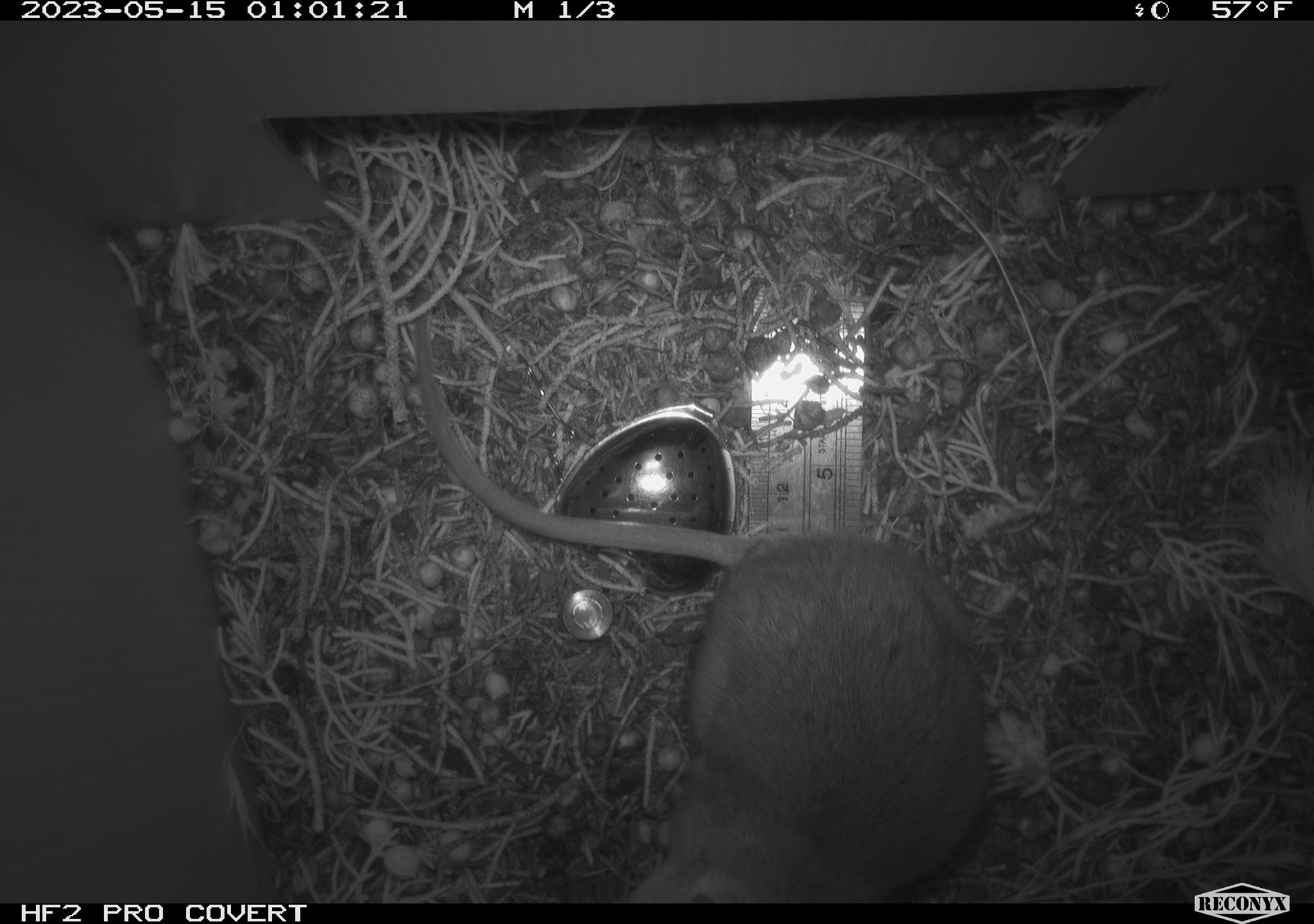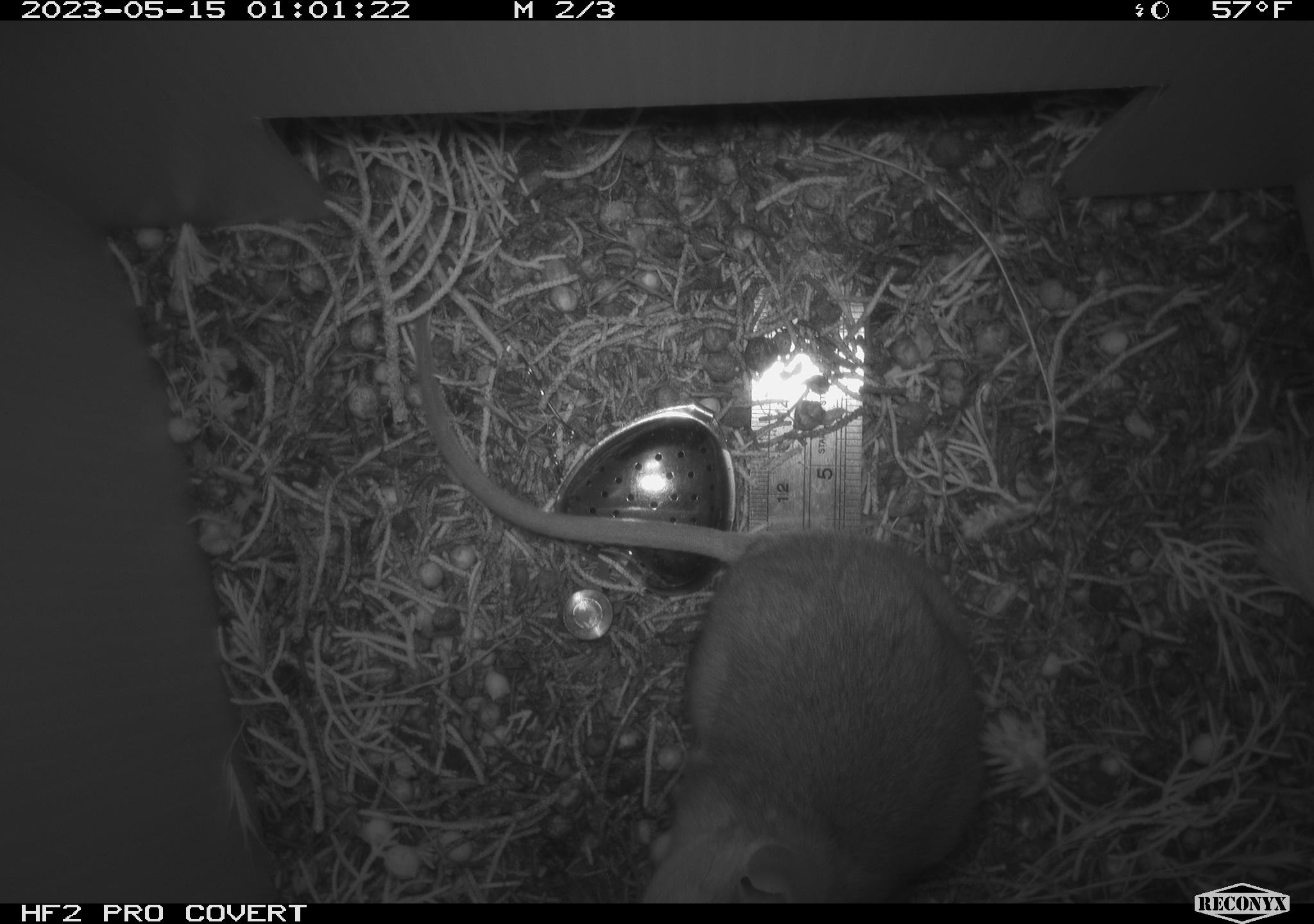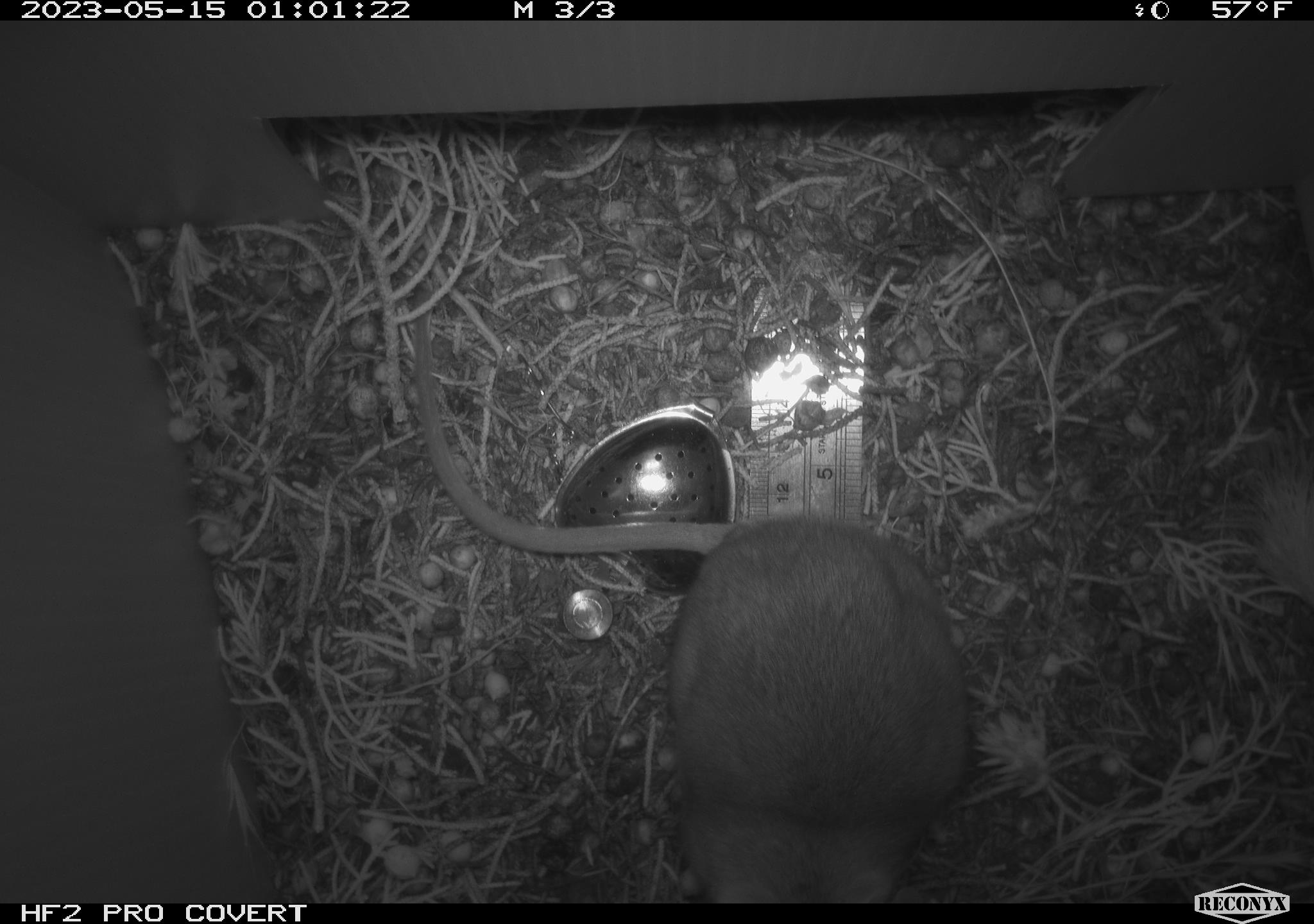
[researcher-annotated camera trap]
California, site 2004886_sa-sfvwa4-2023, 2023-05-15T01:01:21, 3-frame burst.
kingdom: Animalia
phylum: Chordata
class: Mammalia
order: Rodentia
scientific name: Rodentia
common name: mouse species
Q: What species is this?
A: Mouse species (Rodentia).